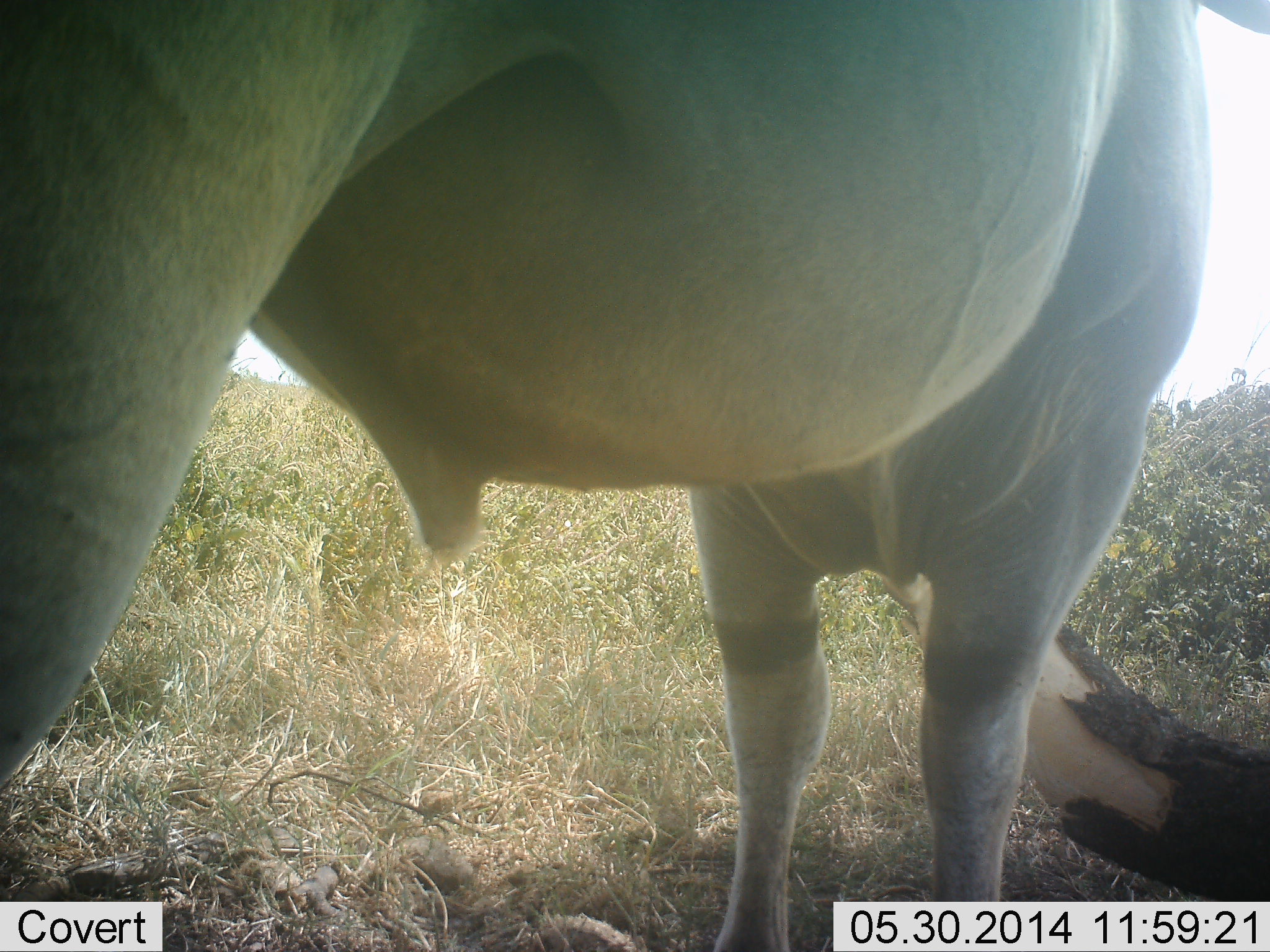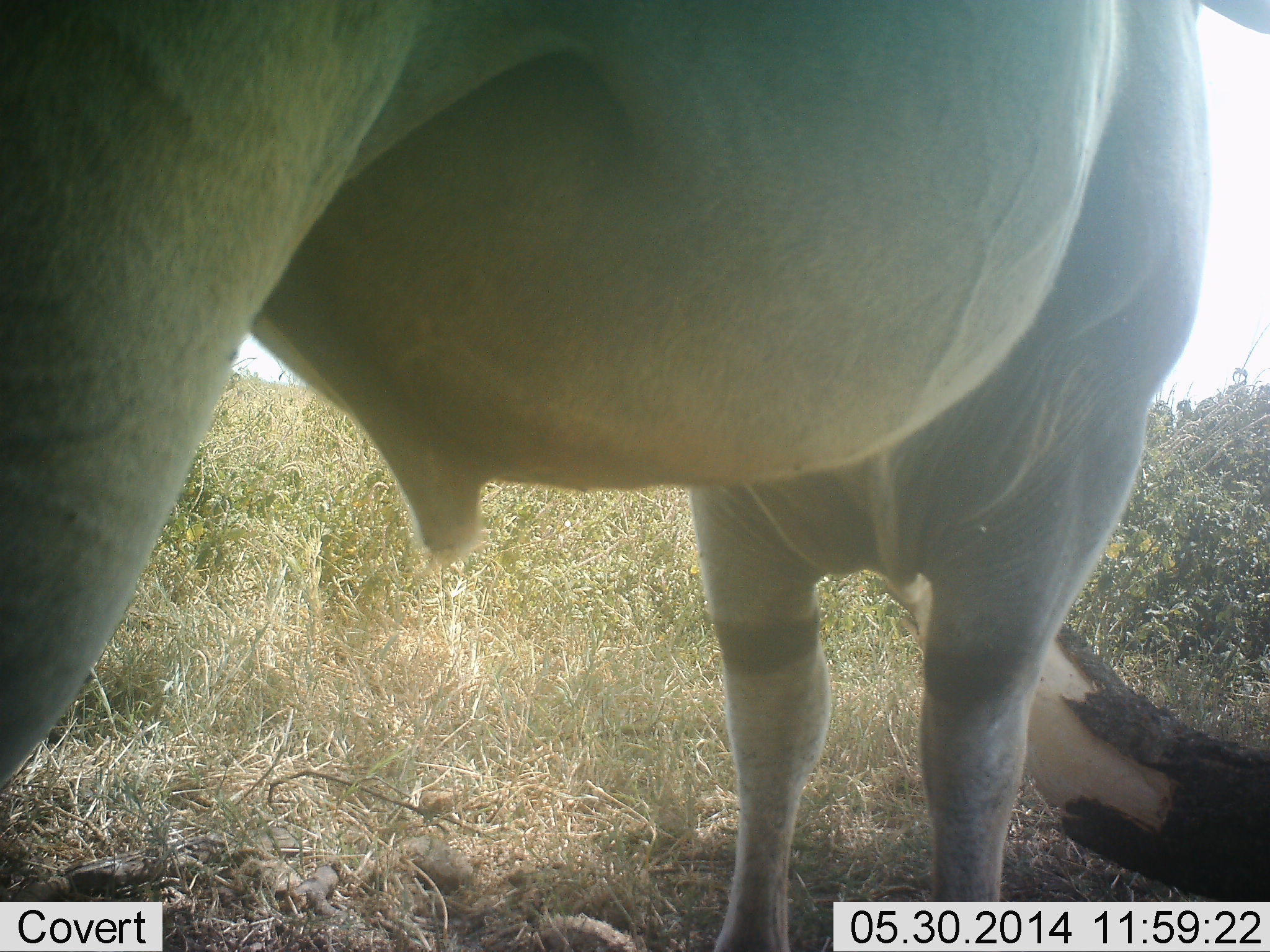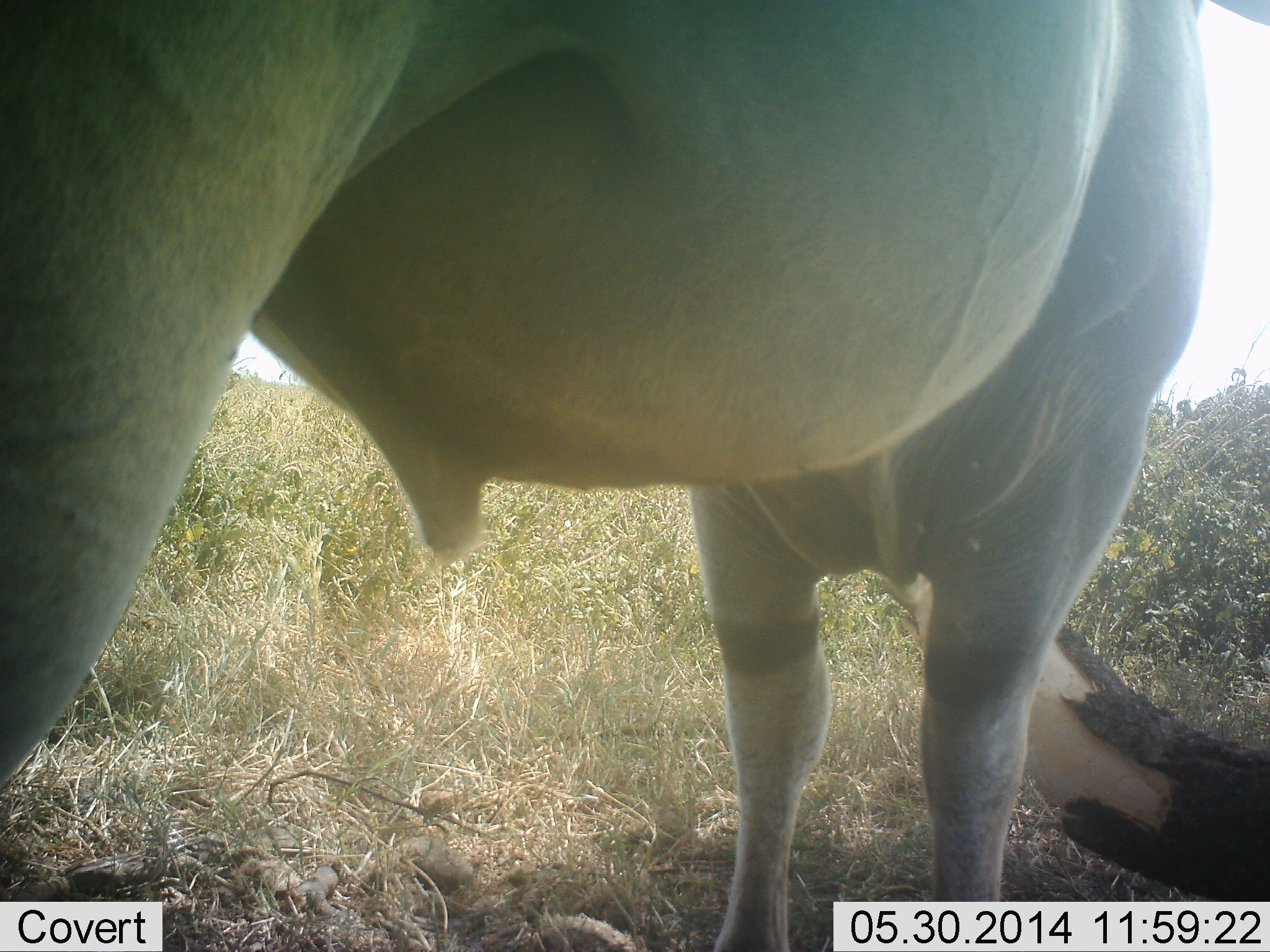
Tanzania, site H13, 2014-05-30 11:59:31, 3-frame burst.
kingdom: Animalia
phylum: Chordata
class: Mammalia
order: Artiodactyla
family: Bovidae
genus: Tragelaphus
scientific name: Tragelaphus oryx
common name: eland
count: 1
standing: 100%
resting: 0%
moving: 0%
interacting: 0%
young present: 0%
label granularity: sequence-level